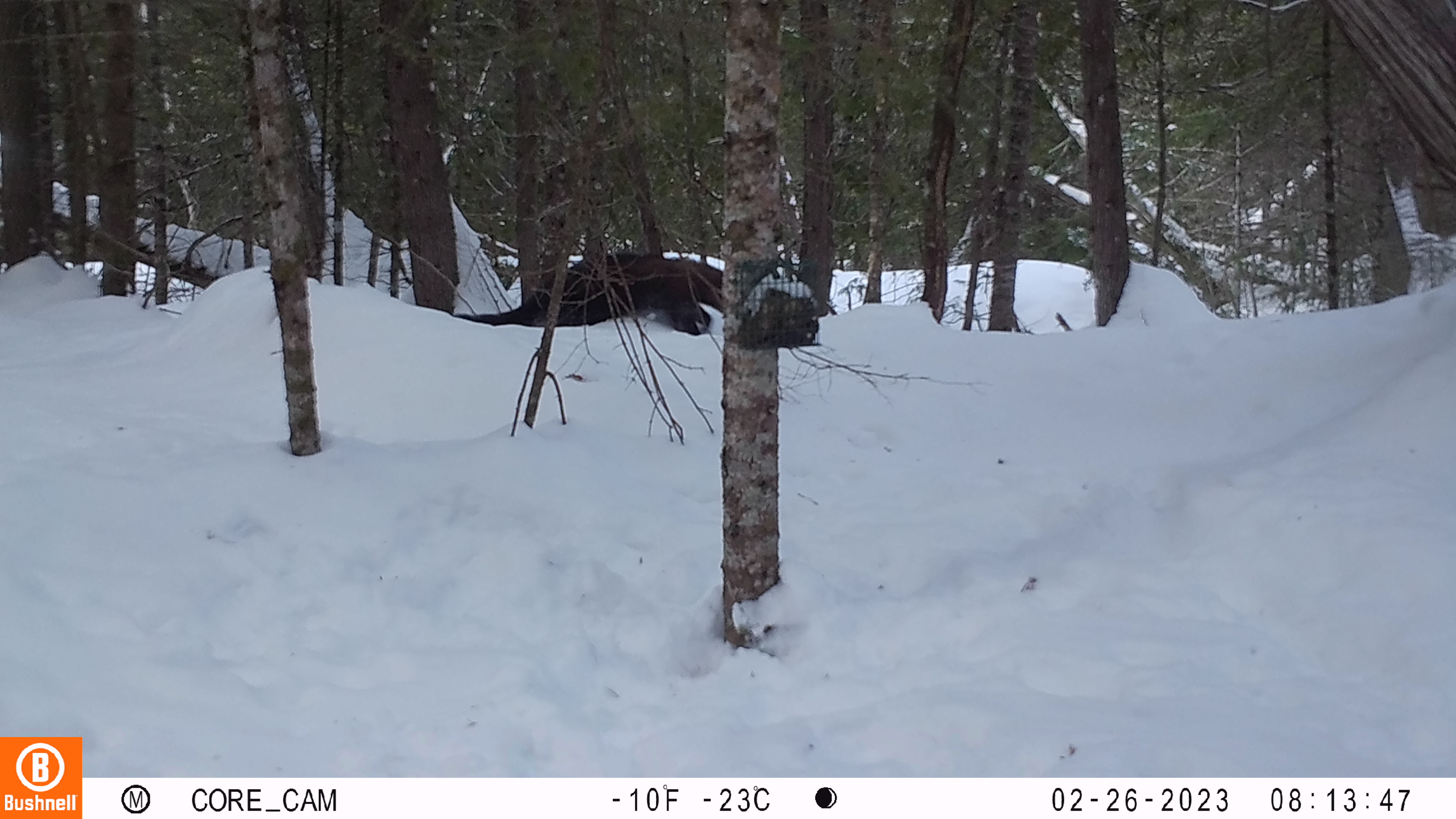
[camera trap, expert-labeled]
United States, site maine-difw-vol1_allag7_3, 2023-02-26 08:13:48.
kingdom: Animalia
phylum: Chordata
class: Mammalia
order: Carnivora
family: Mustelidae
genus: Pekania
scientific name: Pekania pennanti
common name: fisher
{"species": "fisher (Pekania pennanti)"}